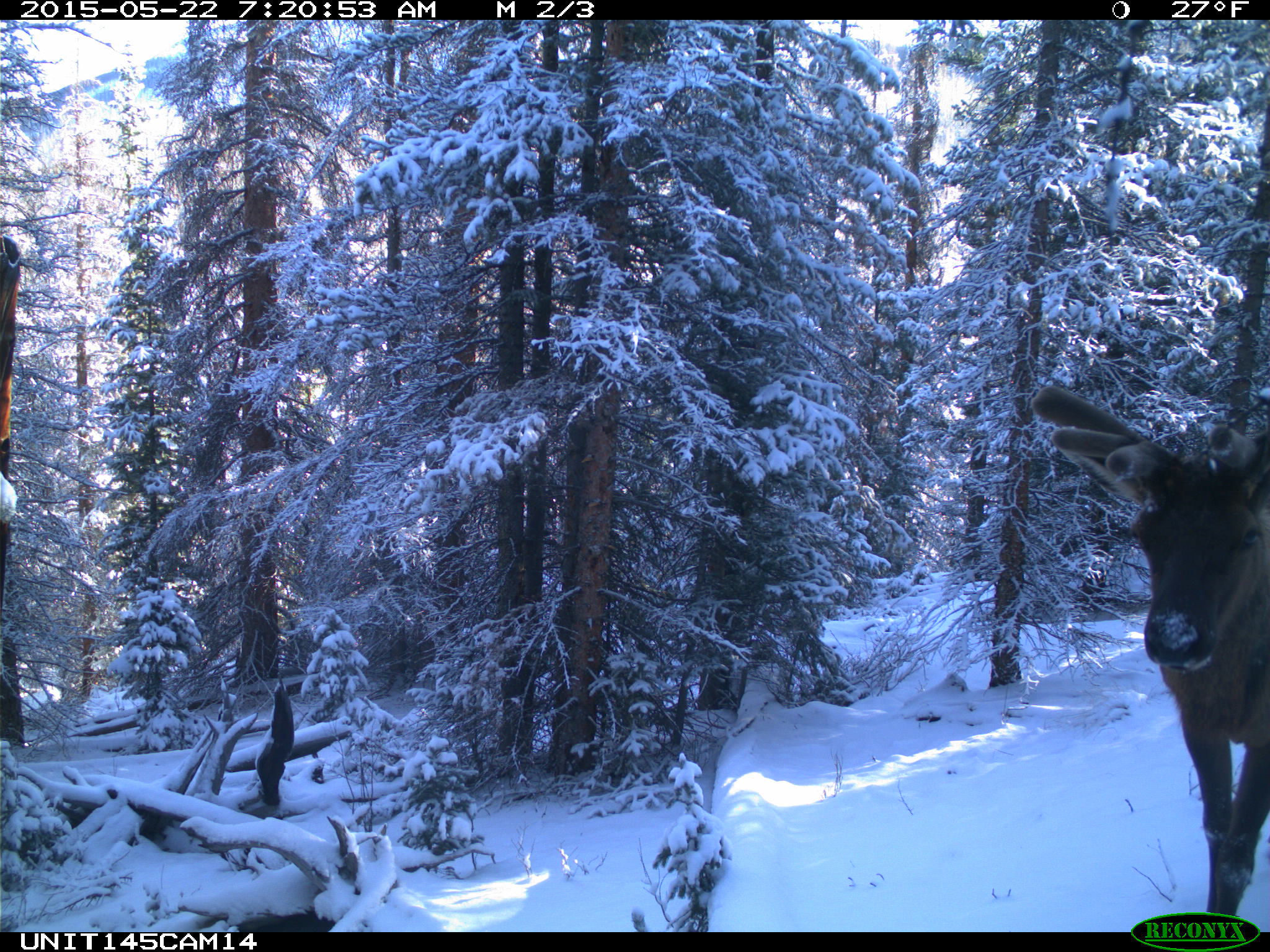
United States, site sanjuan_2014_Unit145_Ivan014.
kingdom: Animalia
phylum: Chordata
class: Mammalia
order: Artiodactyla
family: Cervidae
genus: Cervus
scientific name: Cervus elaphus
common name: red deer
Cervus elaphus (red deer).